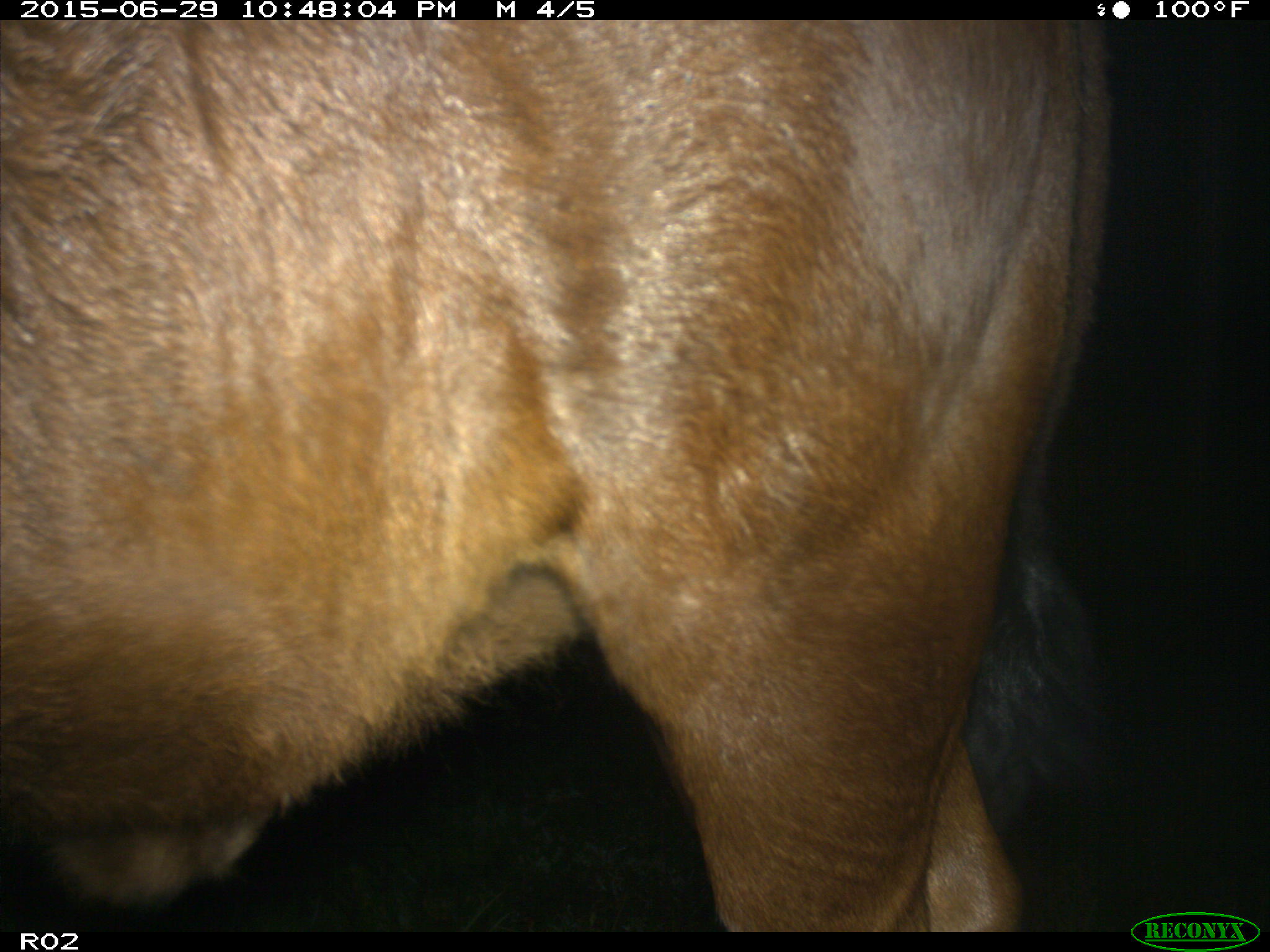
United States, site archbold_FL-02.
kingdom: Animalia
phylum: Chordata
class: Mammalia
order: Artiodactyla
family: Bovidae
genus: Bos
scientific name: Bos taurus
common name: domestic cow